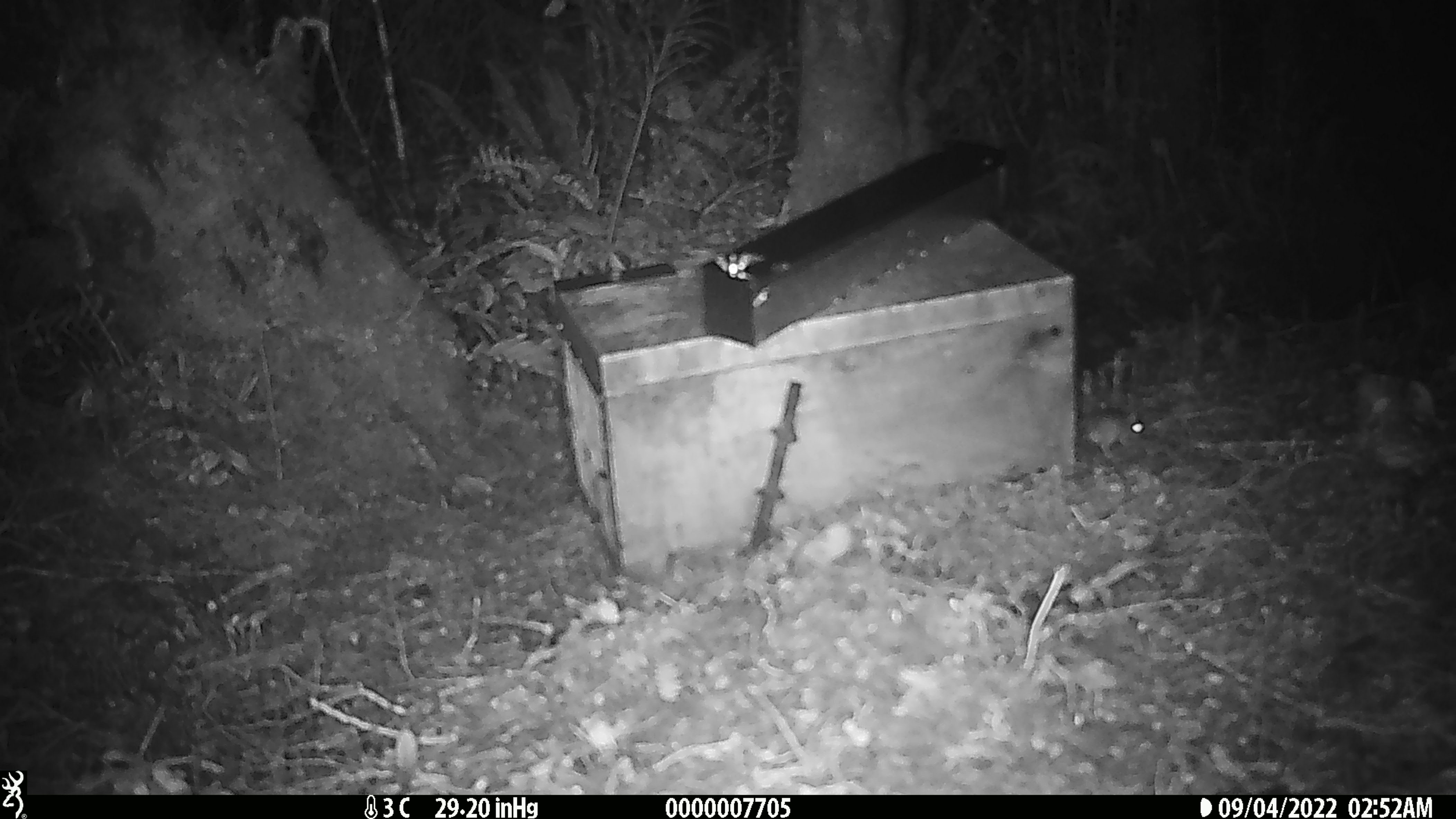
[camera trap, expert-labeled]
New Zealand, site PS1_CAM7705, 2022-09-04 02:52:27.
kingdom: Animalia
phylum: Chordata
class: Mammalia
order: Rodentia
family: Muridae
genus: Mus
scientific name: Mus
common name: mouse